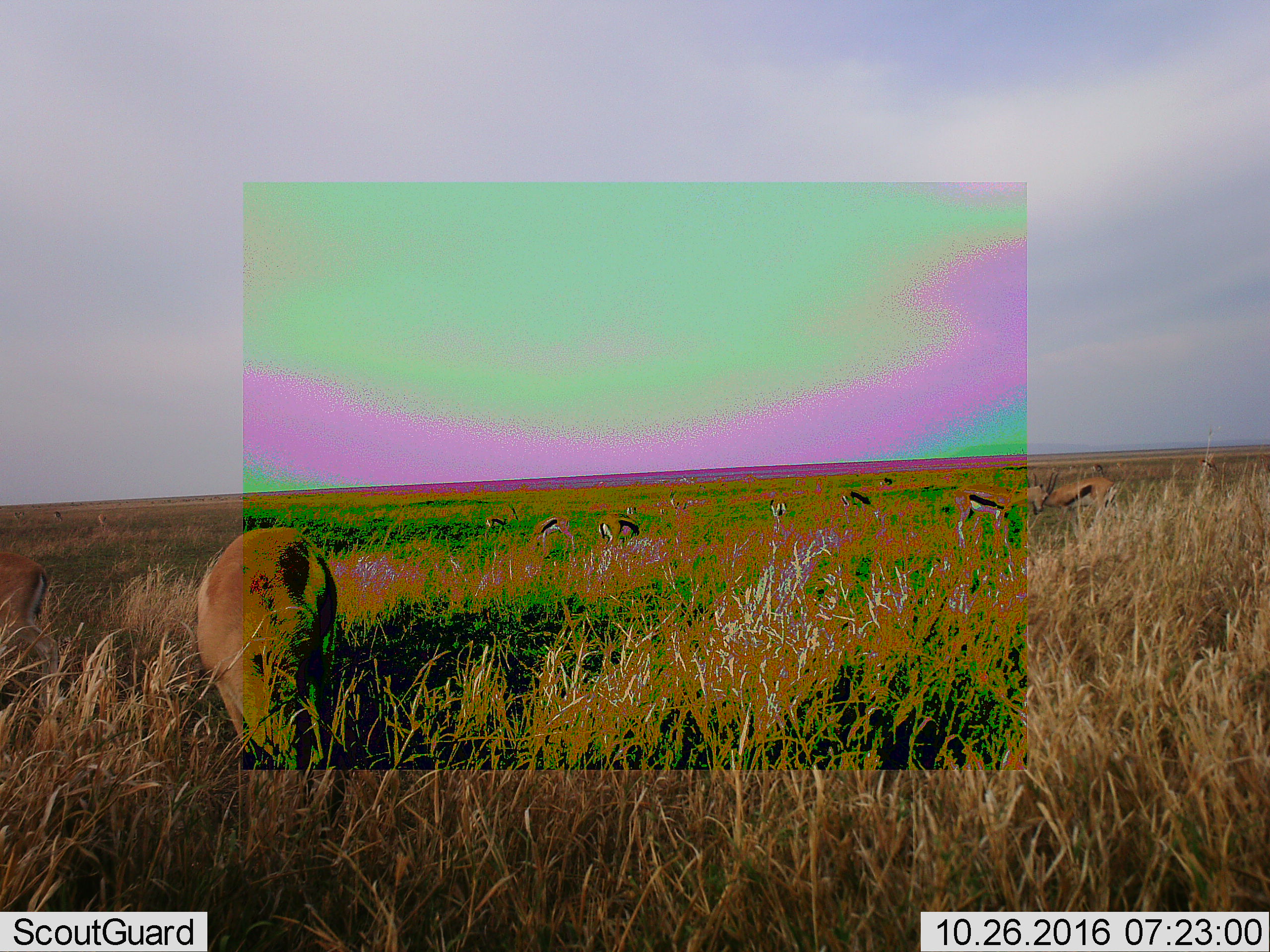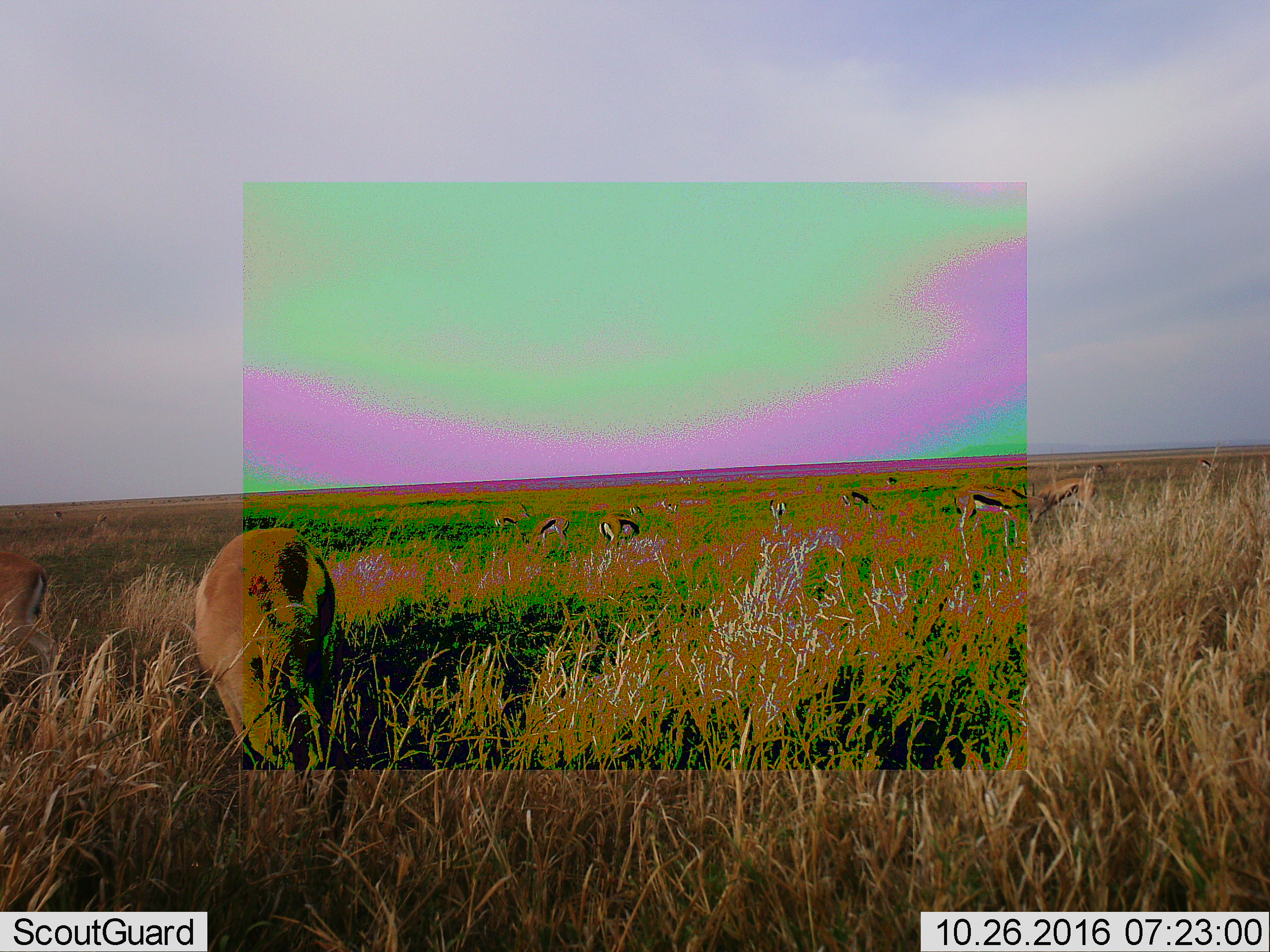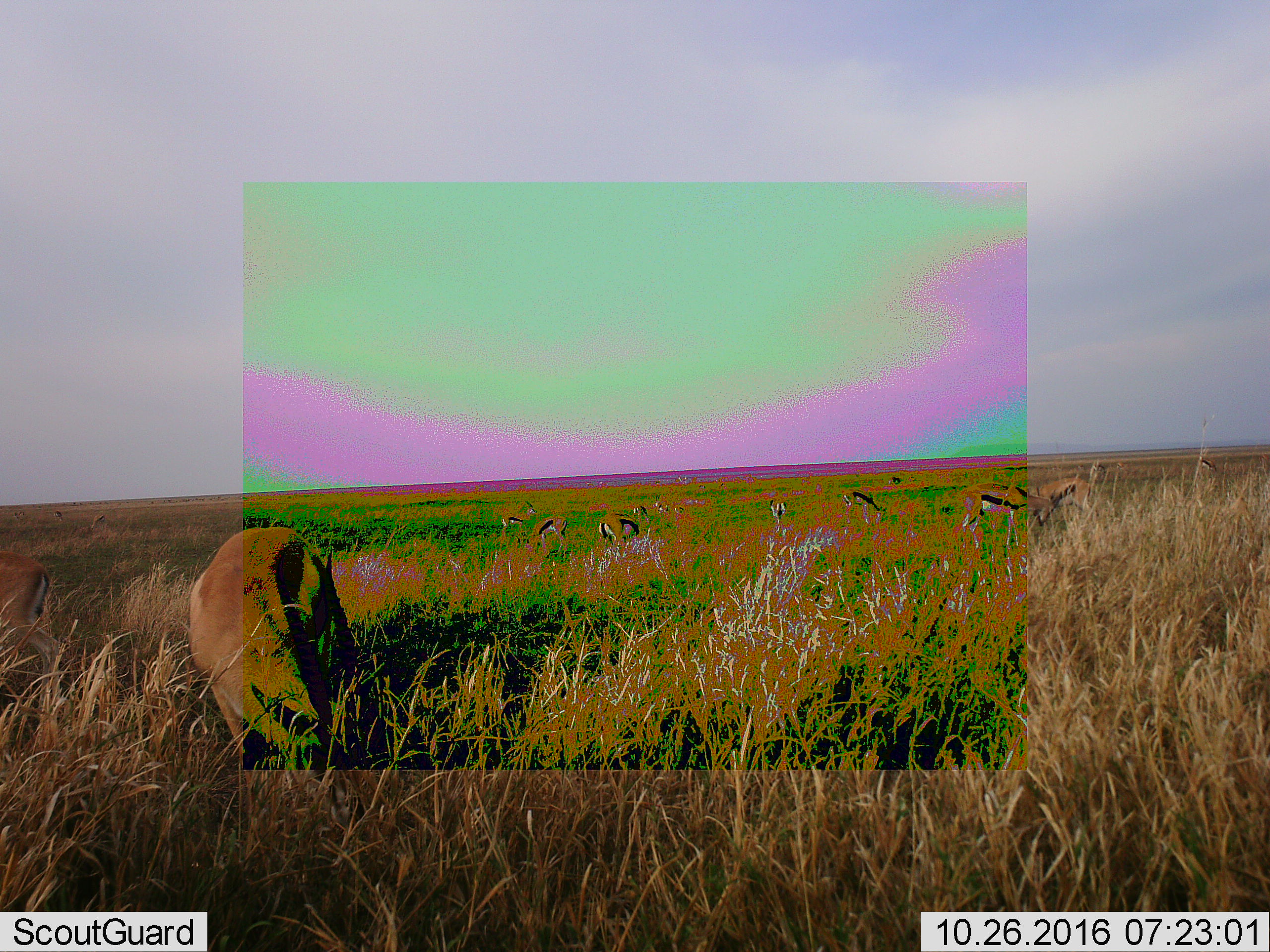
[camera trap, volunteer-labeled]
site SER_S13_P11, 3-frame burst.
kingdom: Animalia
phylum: Chordata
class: Mammalia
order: Artiodactyla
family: Bovidae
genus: Eudorcas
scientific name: Eudorcas thomsonii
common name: thomson's gazelle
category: gazellethomsons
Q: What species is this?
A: Gazellethomsons (thomson's gazelle) (Eudorcas thomsonii).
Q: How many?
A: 10.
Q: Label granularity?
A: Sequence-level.